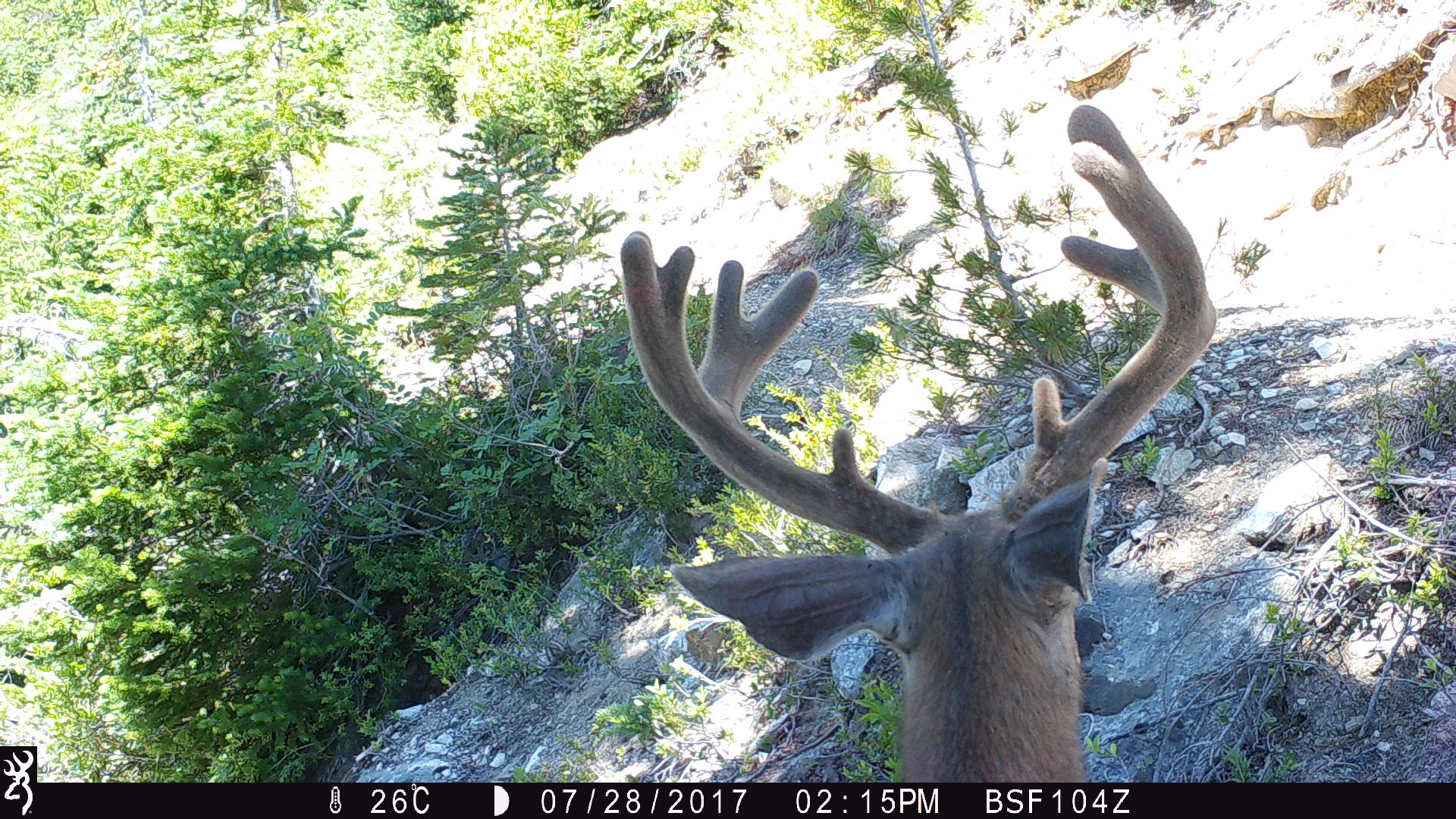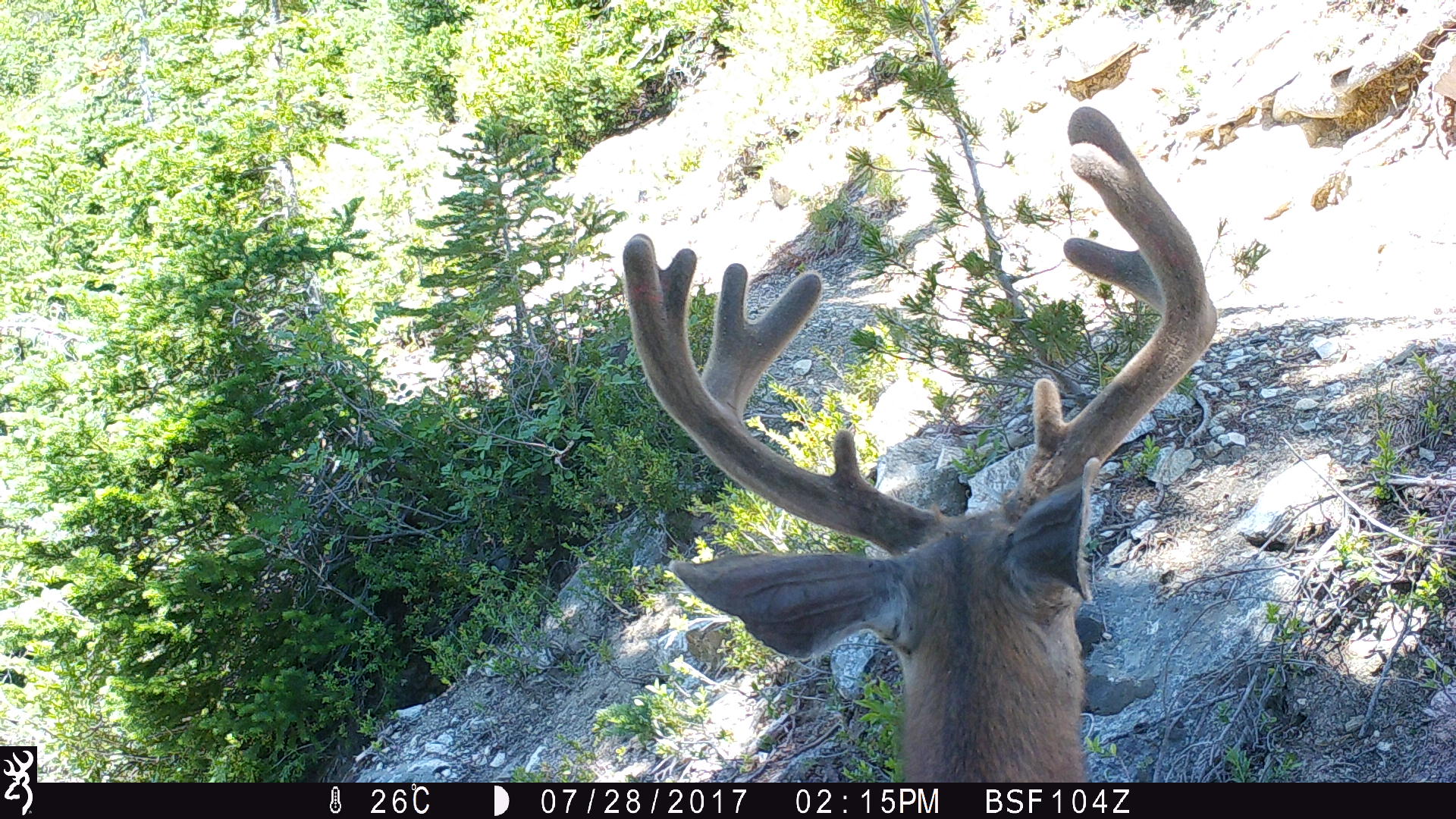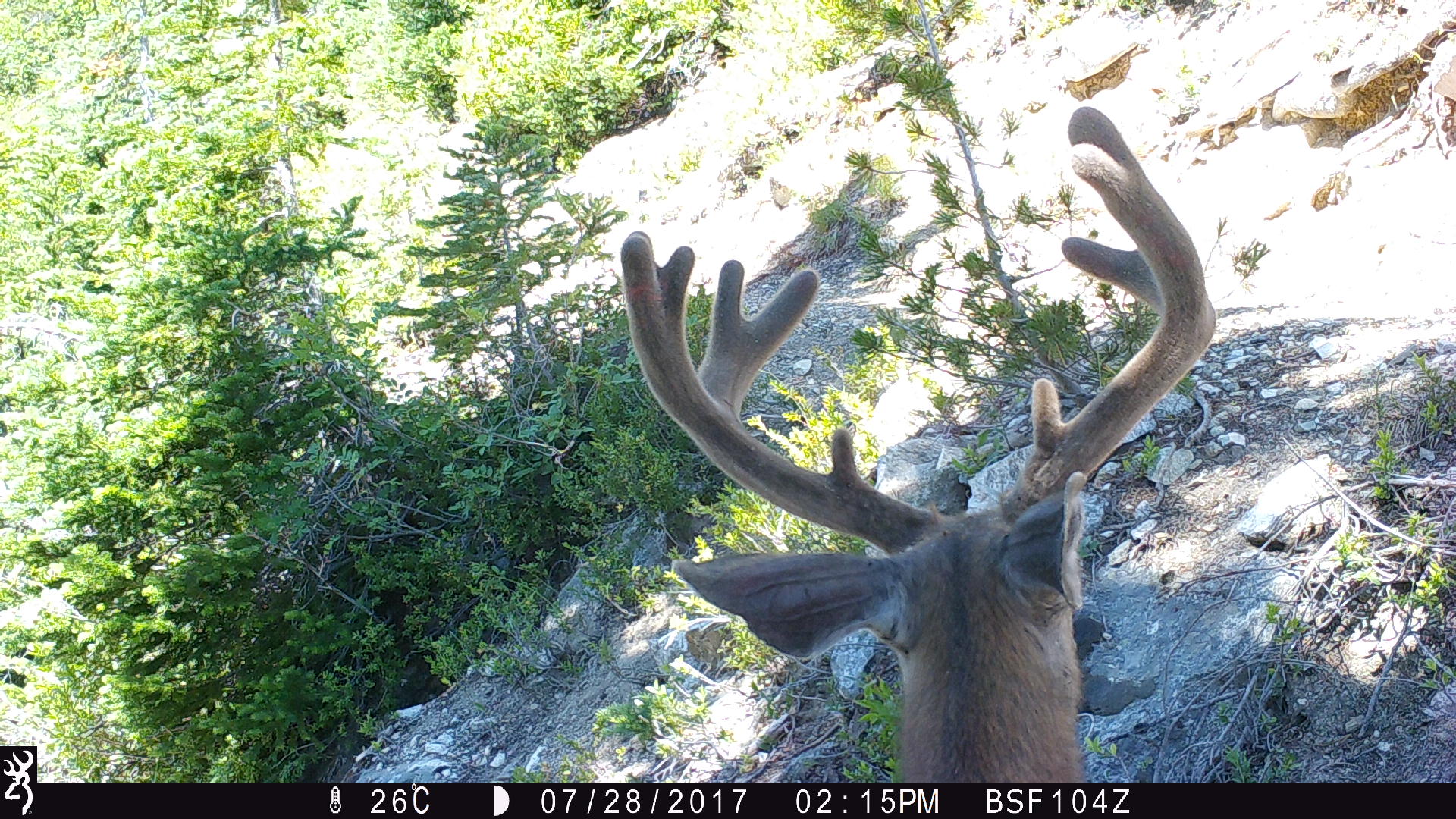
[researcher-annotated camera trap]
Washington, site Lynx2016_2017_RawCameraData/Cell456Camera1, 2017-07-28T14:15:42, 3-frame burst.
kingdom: Animalia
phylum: Chordata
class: Mammalia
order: Artiodactyla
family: Cervidae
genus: Odocoileus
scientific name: Odocoileus hemionus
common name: mule deer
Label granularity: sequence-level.